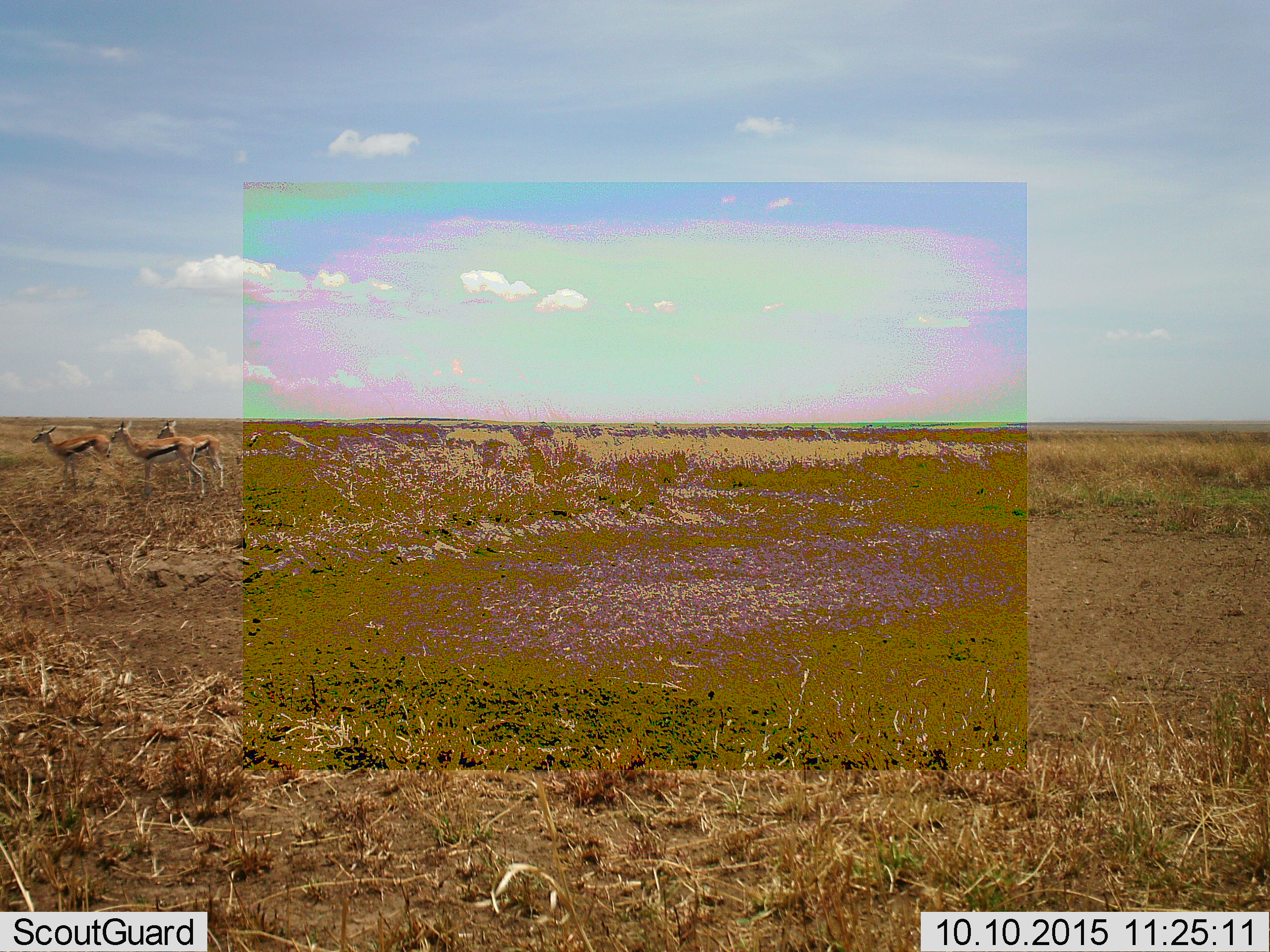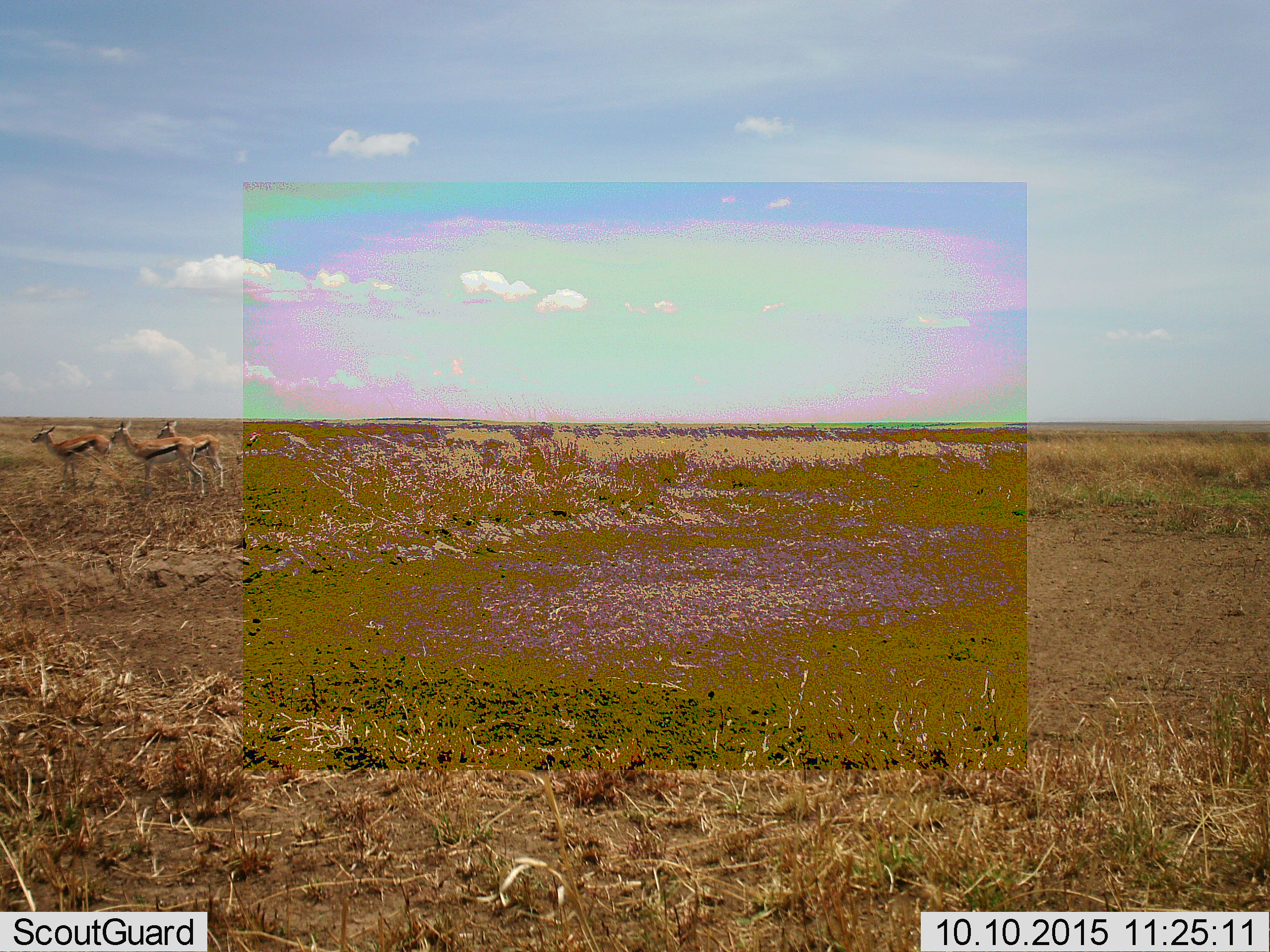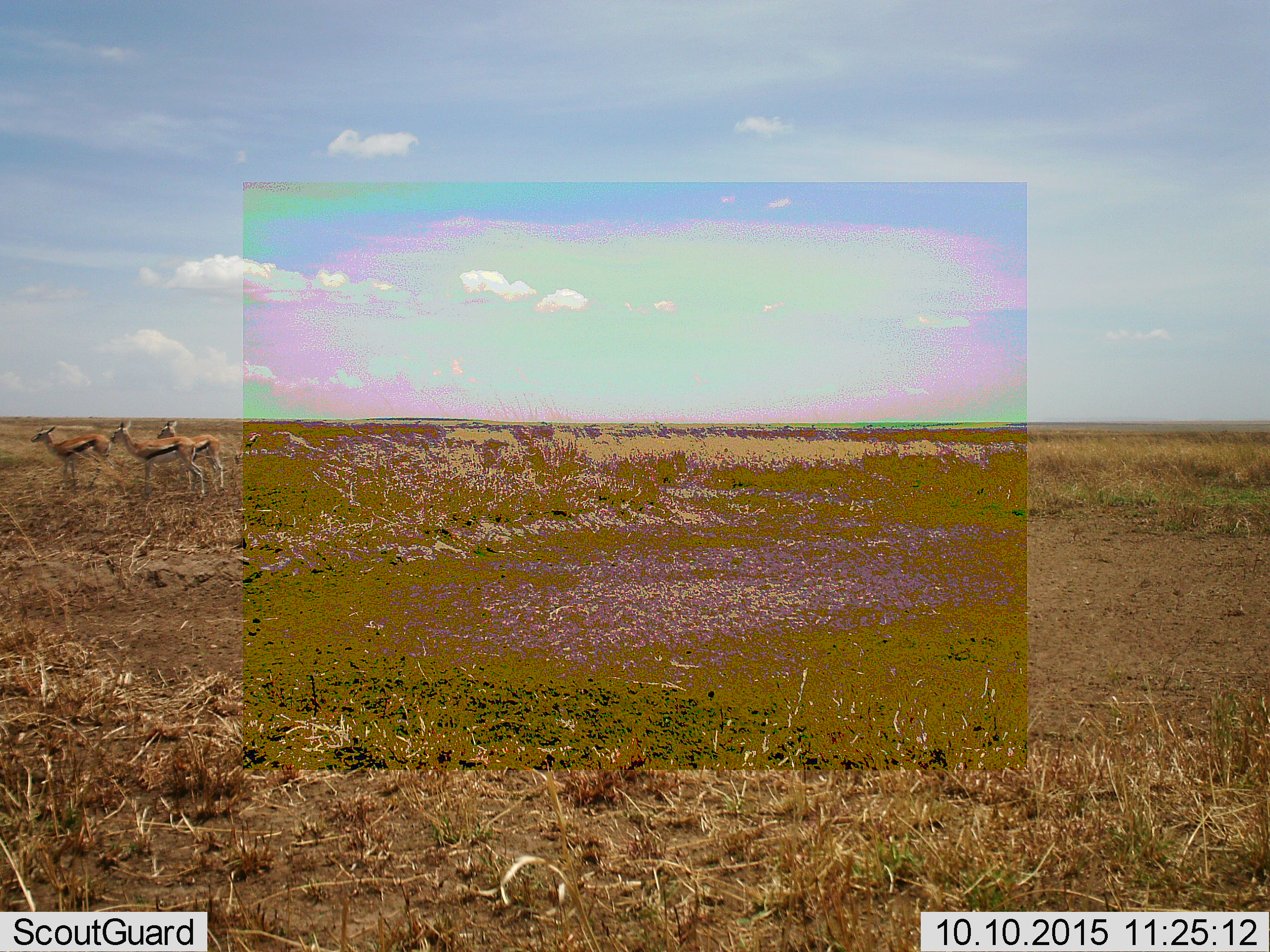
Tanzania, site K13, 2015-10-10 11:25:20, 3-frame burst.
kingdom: Animalia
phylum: Chordata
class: Mammalia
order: Artiodactyla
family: Bovidae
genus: Eudorcas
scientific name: Eudorcas thomsonii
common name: thomson's gazelle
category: gazellethomsons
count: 4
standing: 100%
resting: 0%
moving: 0%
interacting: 0%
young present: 0%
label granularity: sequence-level